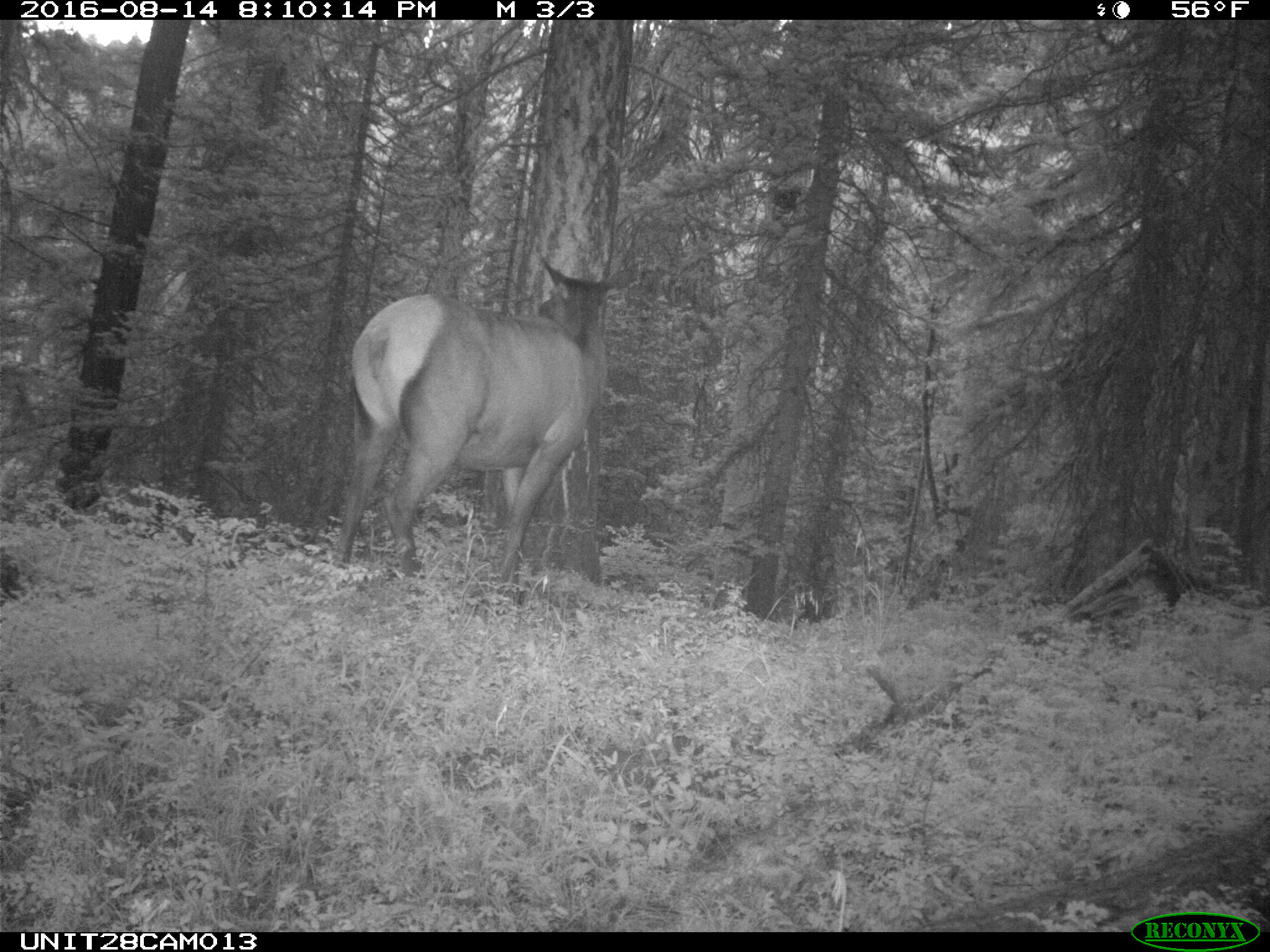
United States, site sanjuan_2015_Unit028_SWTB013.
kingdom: Animalia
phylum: Chordata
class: Mammalia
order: Artiodactyla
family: Cervidae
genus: Cervus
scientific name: Cervus elaphus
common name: red deer